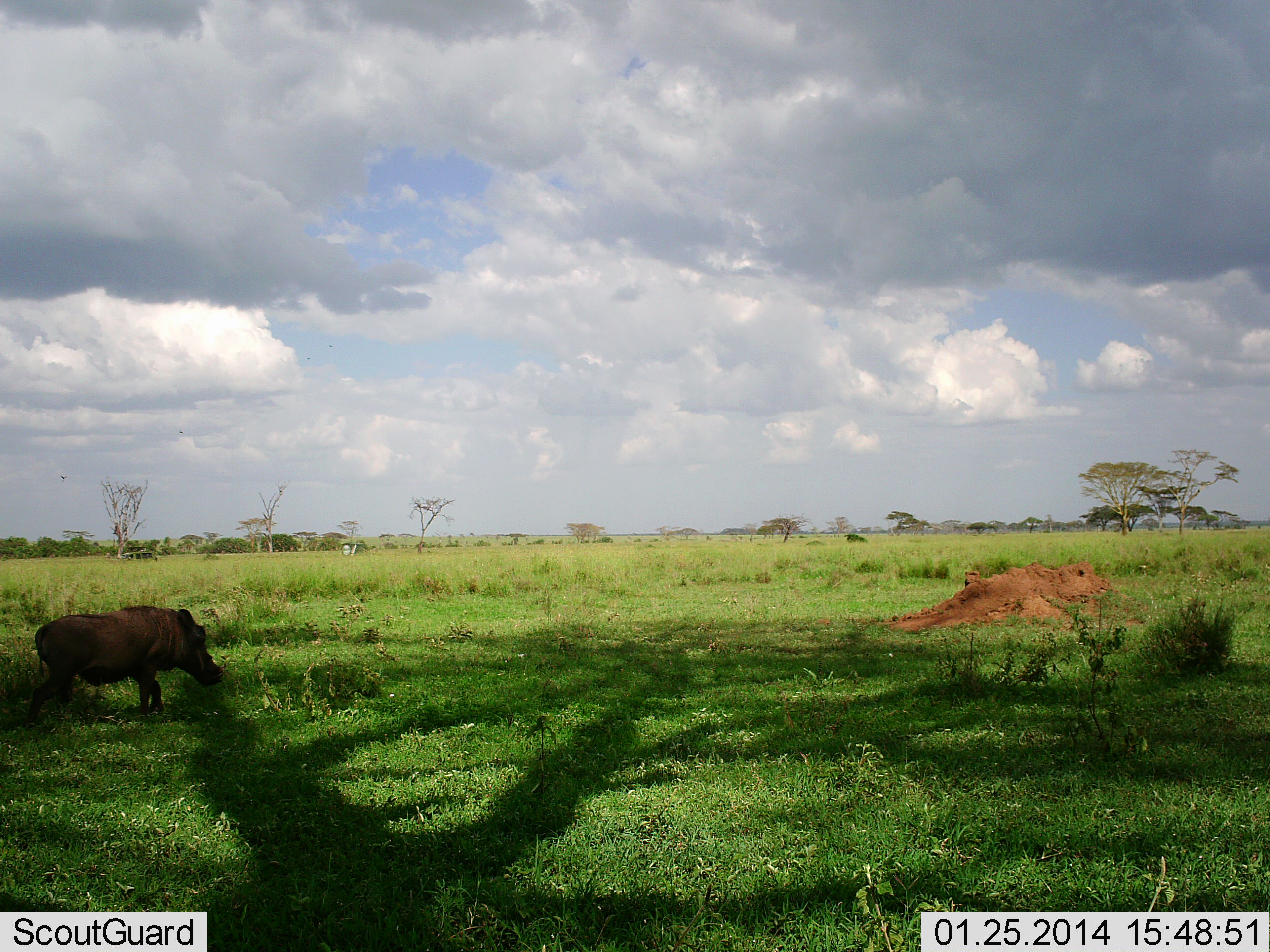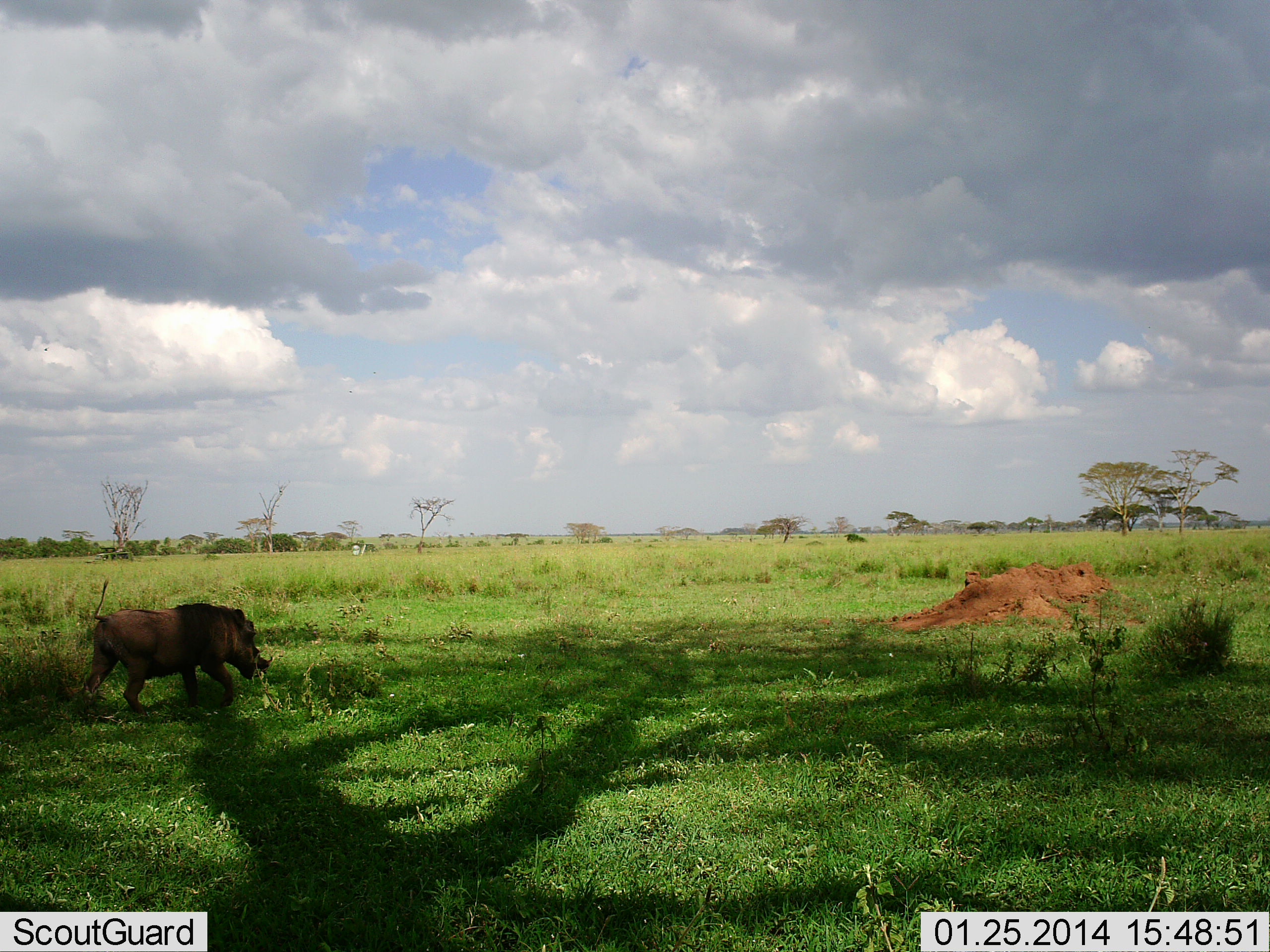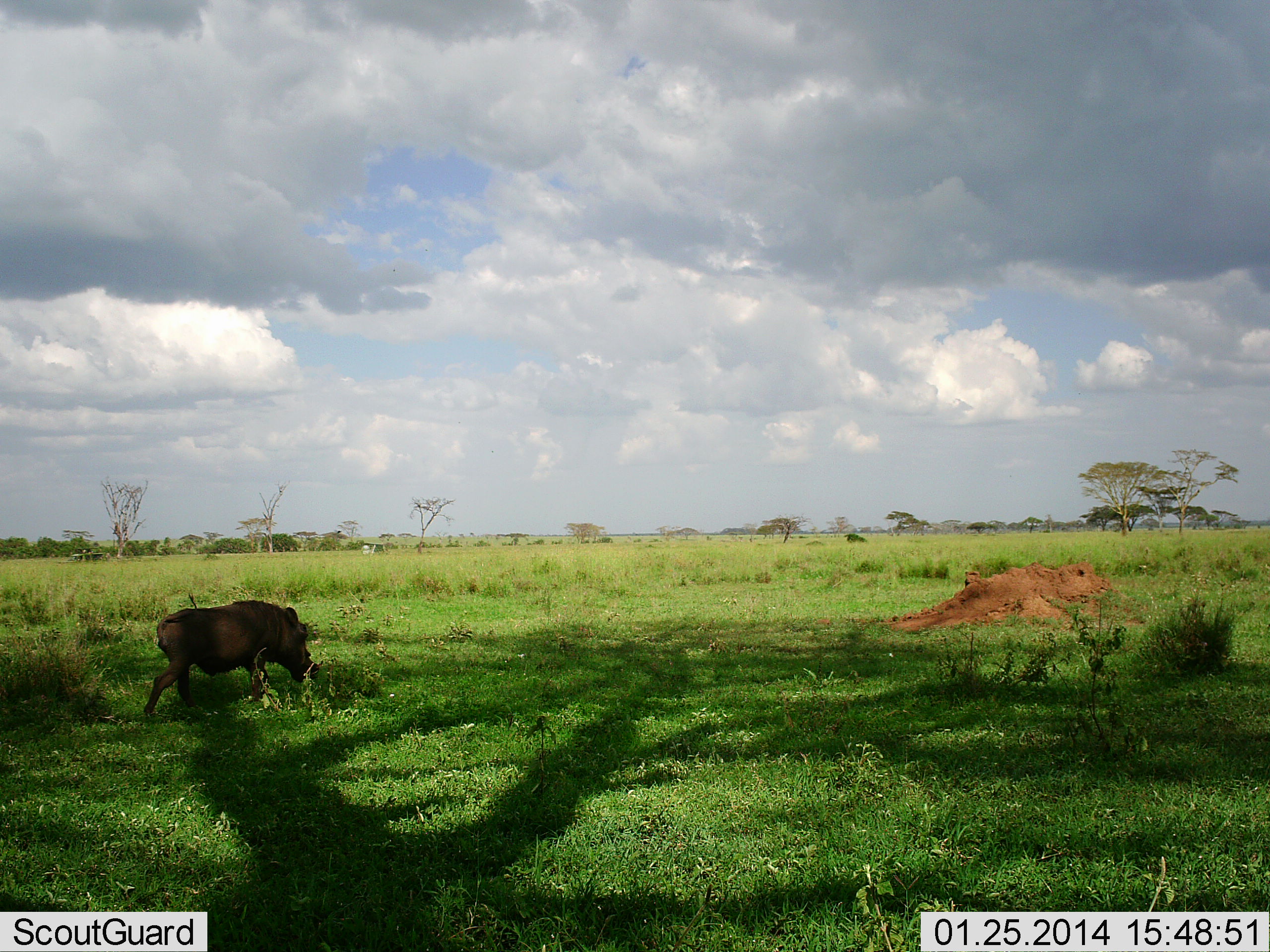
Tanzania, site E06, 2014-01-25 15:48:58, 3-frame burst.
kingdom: Animalia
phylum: Chordata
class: Mammalia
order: Artiodactyla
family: Suidae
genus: Phacochoerus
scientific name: Phacochoerus africanus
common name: warthog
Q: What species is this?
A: Warthog (Phacochoerus africanus).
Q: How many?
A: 1.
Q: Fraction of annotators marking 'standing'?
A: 7%.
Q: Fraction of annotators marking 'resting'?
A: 0%.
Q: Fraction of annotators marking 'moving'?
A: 98%.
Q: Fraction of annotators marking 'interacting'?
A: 0%.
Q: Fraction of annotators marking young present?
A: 0%.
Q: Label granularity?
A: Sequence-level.